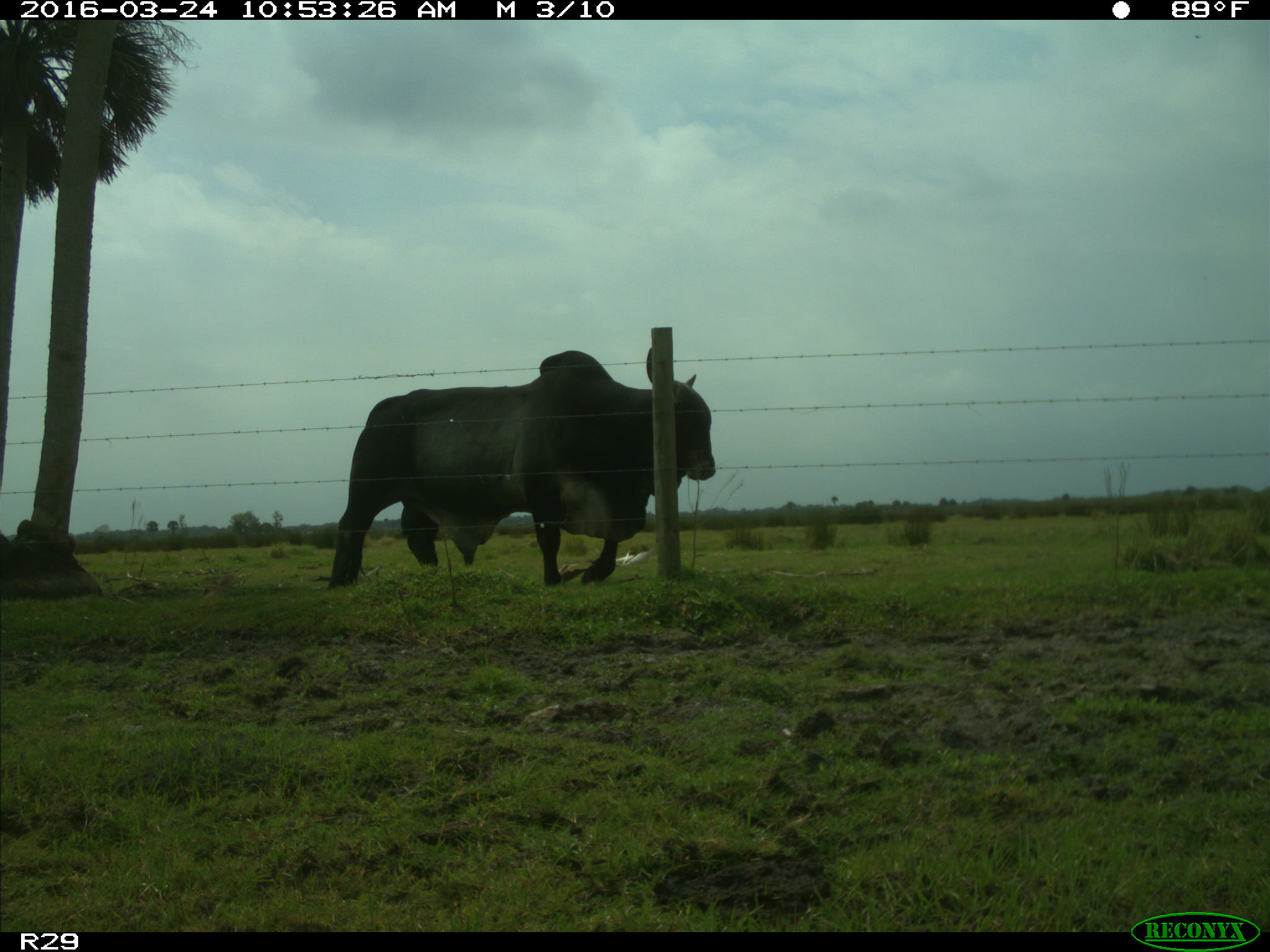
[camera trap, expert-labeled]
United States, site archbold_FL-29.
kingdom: Animalia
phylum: Chordata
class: Mammalia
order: Artiodactyla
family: Bovidae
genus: Bos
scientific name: Bos taurus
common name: domestic cow